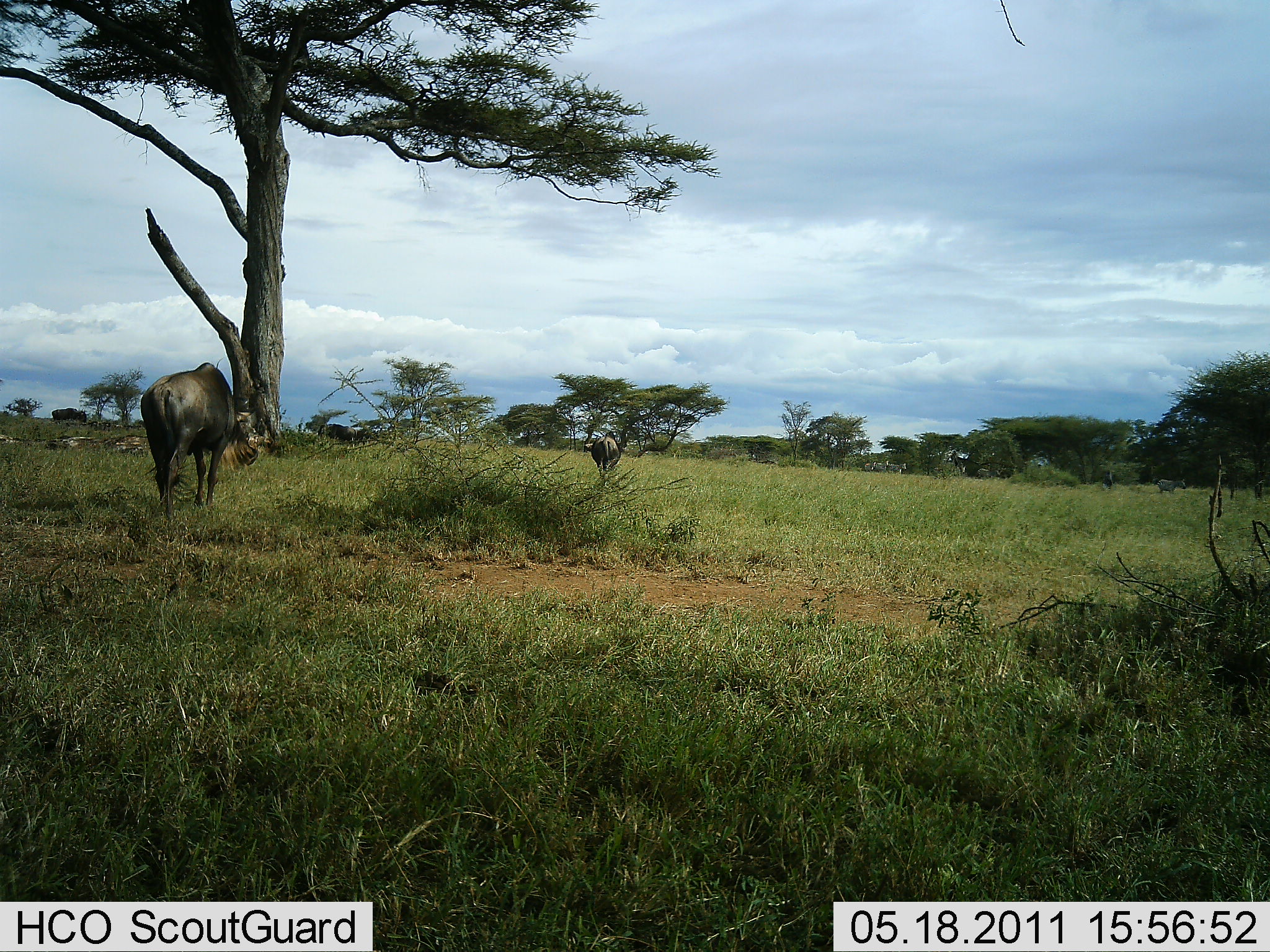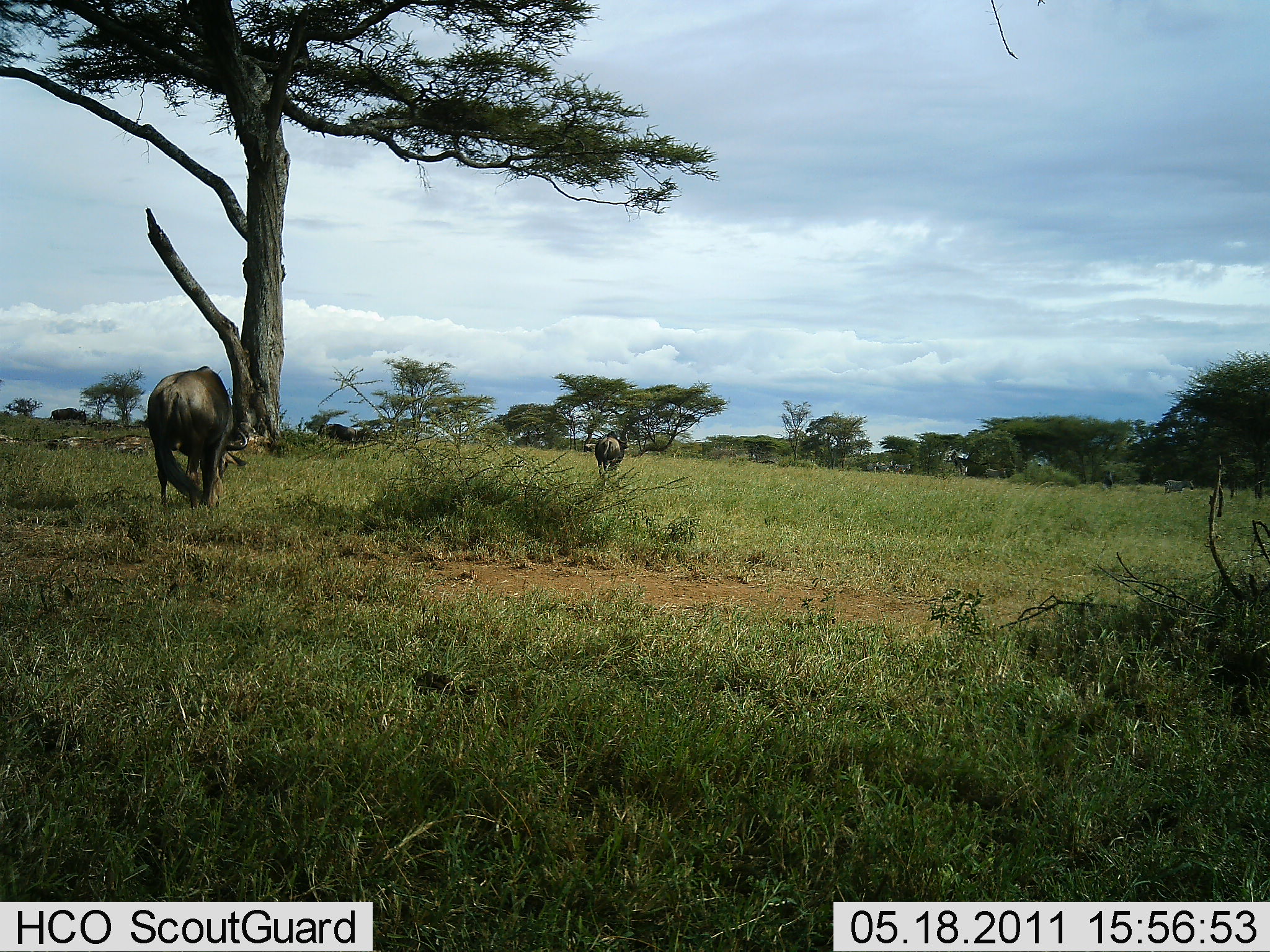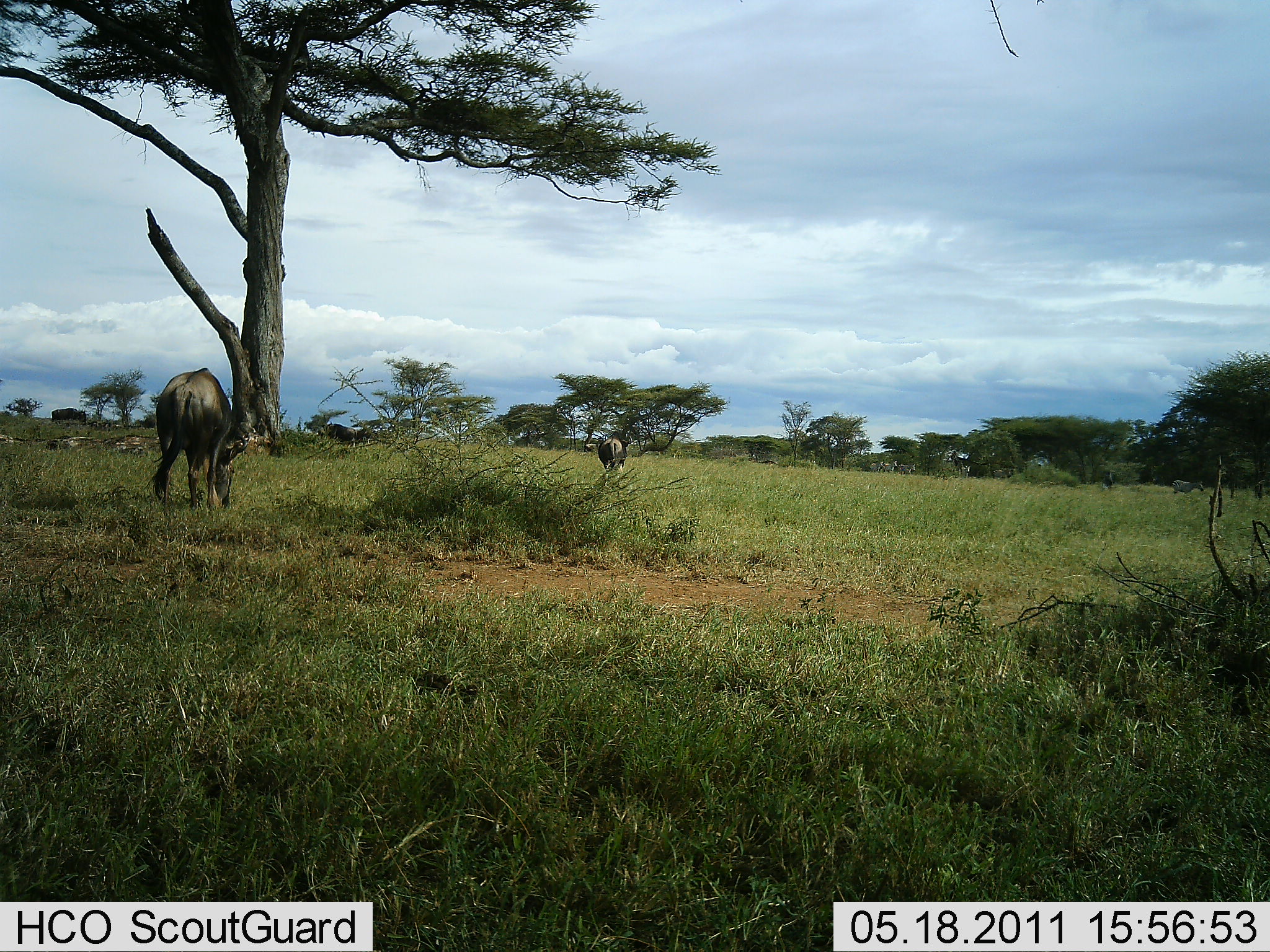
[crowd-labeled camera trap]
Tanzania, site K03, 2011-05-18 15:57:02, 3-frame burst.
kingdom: Animalia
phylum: Chordata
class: Mammalia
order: Artiodactyla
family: Bovidae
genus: Connochaetes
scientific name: Connochaetes taurinus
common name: blue wildebeest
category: wildebeest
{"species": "wildebeest (blue wildebeest) (Connochaetes taurinus)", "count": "2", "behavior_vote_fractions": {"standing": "36%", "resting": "7%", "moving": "50%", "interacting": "0%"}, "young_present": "0%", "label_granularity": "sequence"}